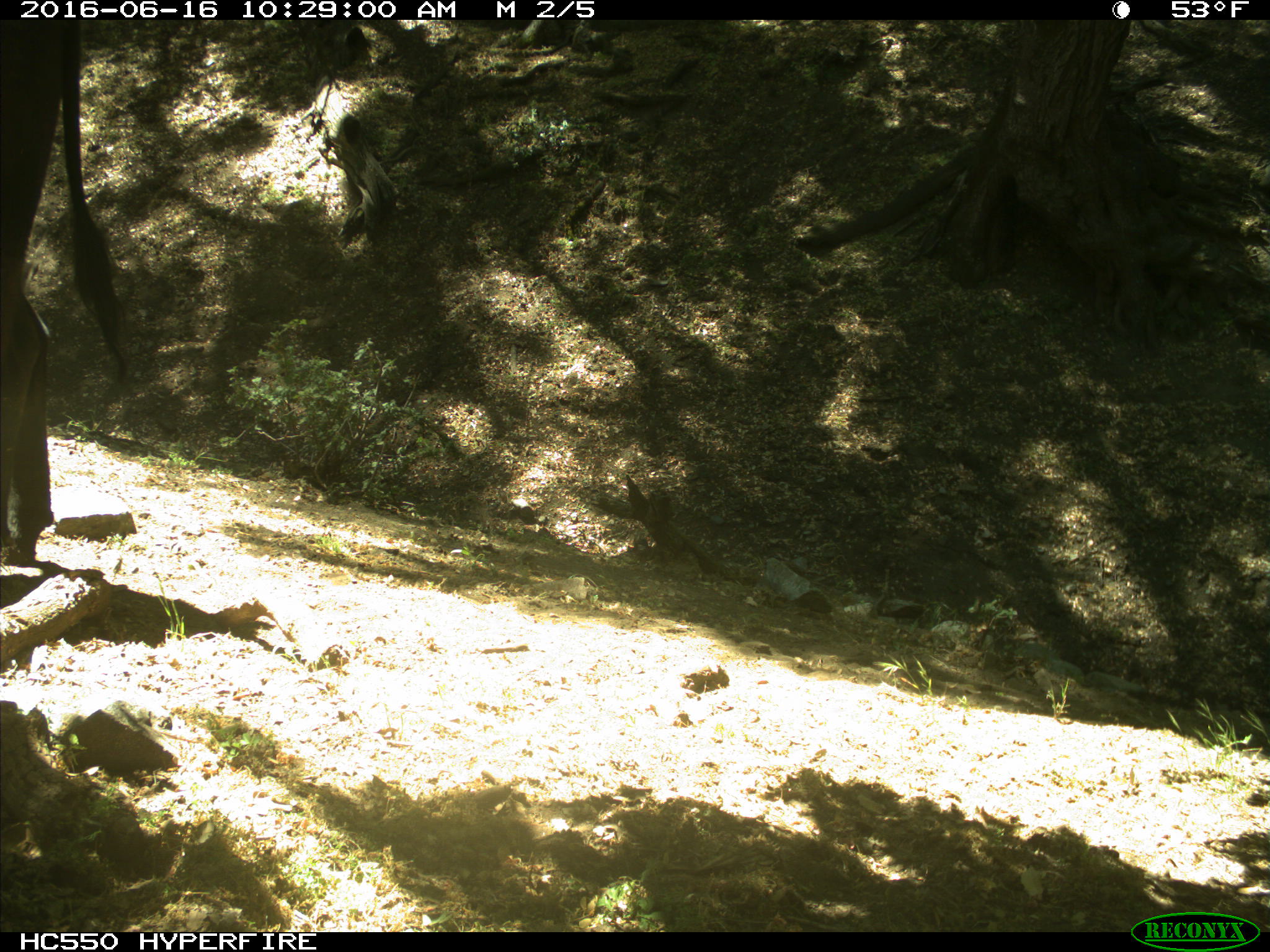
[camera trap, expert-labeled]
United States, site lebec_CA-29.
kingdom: Animalia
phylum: Chordata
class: Mammalia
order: Artiodactyla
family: Bovidae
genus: Bos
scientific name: Bos taurus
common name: domestic cow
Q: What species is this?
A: Bos taurus (domestic cow).